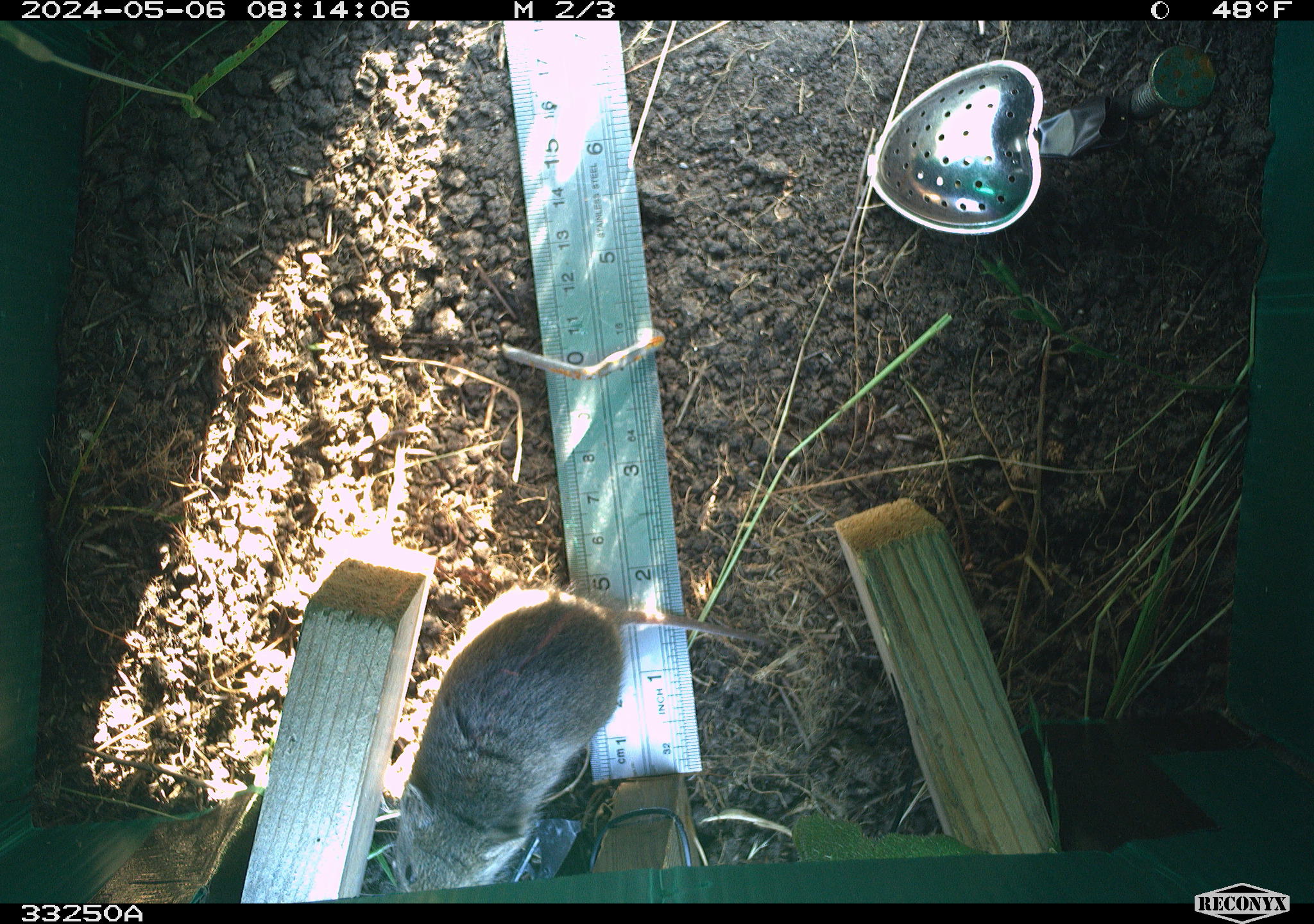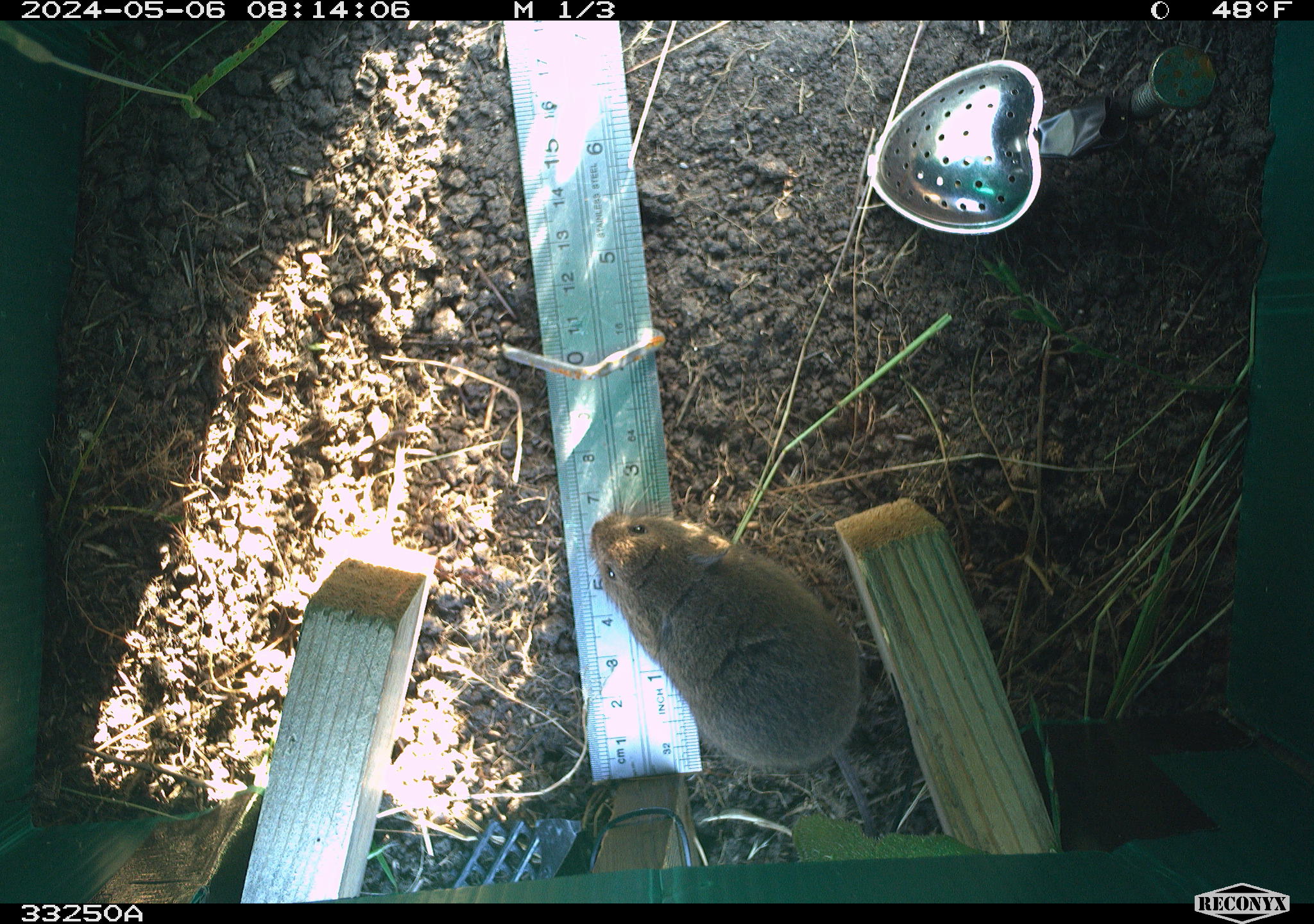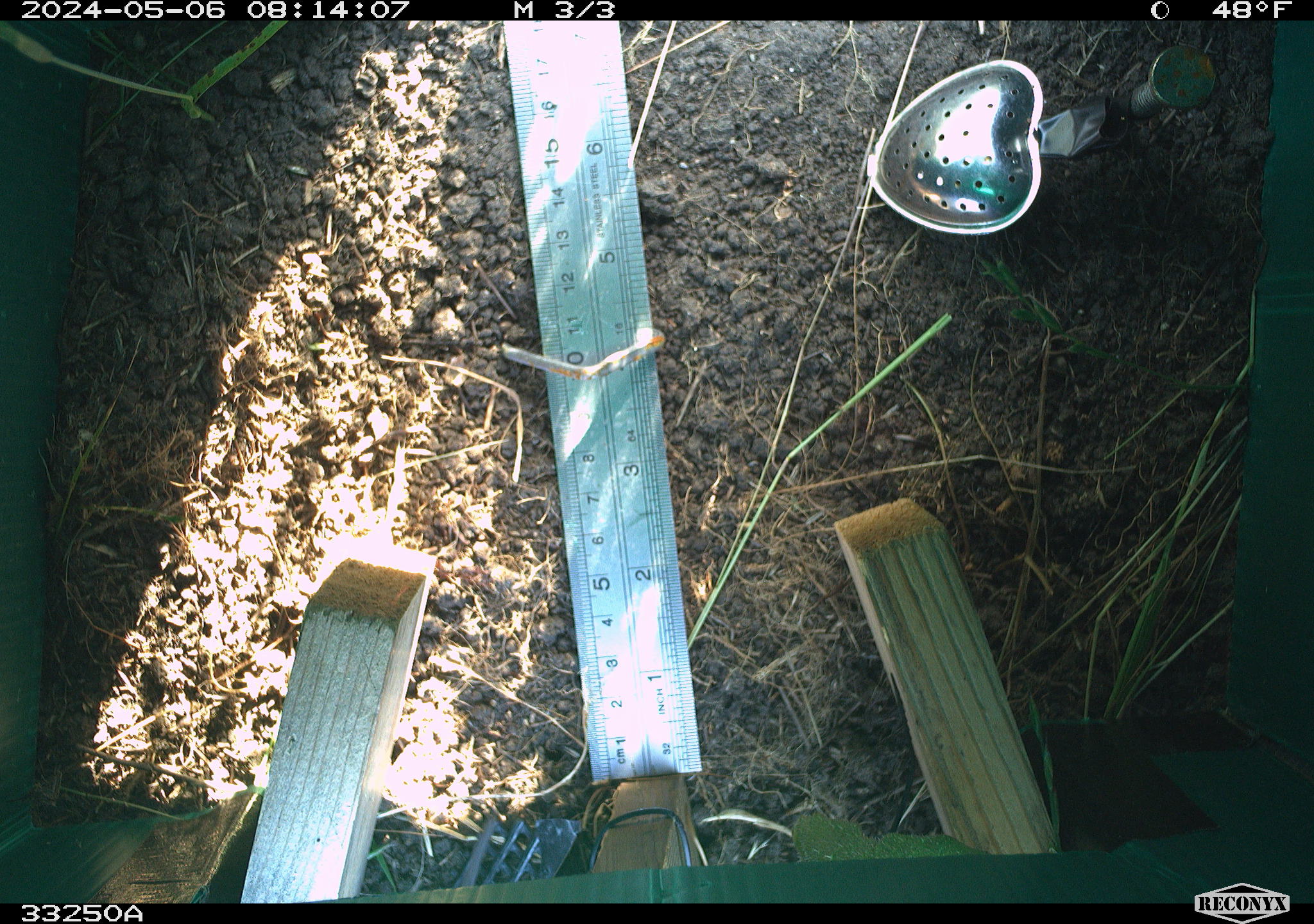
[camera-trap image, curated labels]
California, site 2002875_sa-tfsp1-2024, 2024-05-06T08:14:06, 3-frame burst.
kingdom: Animalia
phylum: Chordata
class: Mammalia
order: Rodentia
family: Cricetidae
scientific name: Arvicolinae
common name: voles, lemmings, and muskrats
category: arvicolinae subfamily